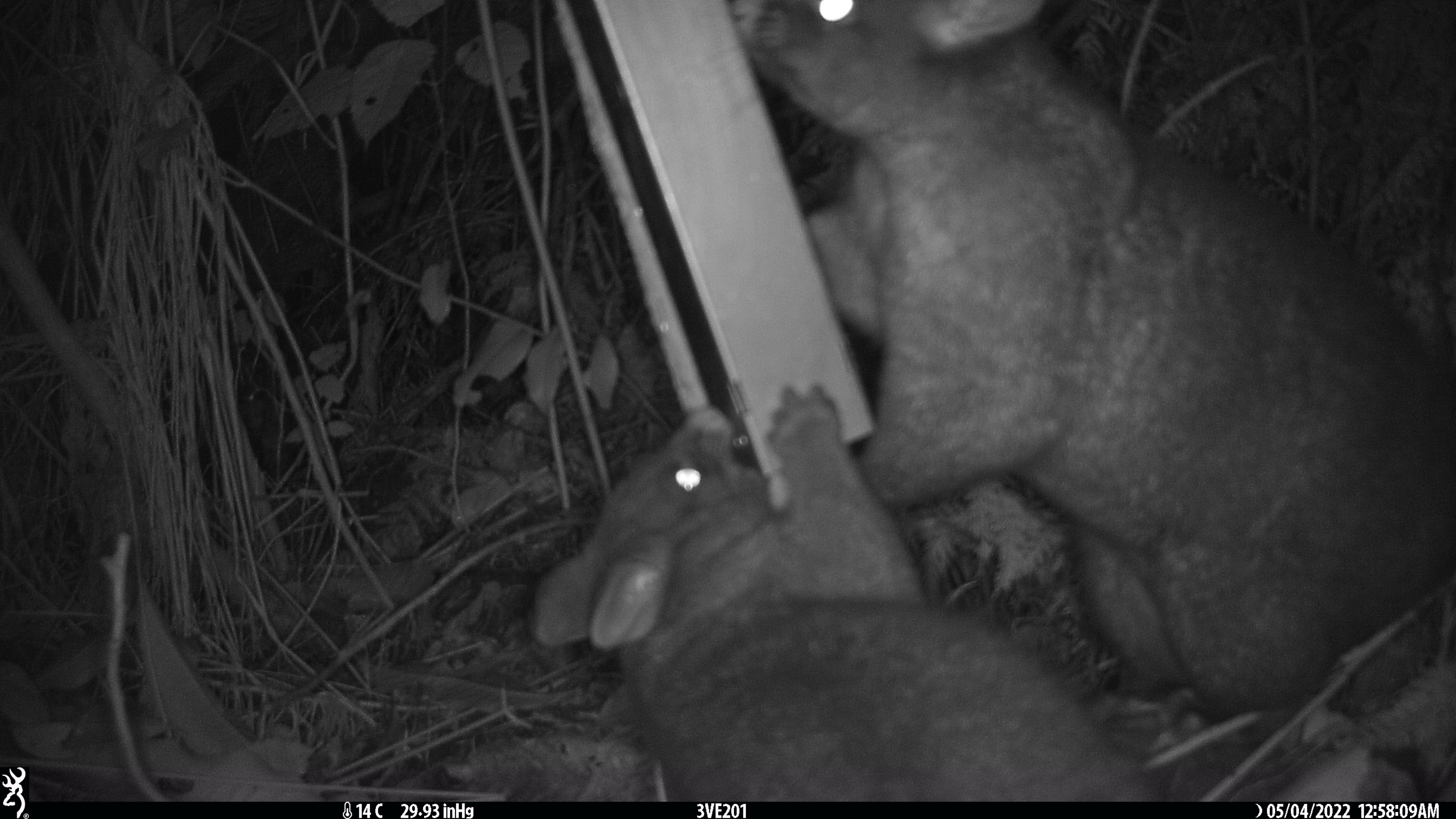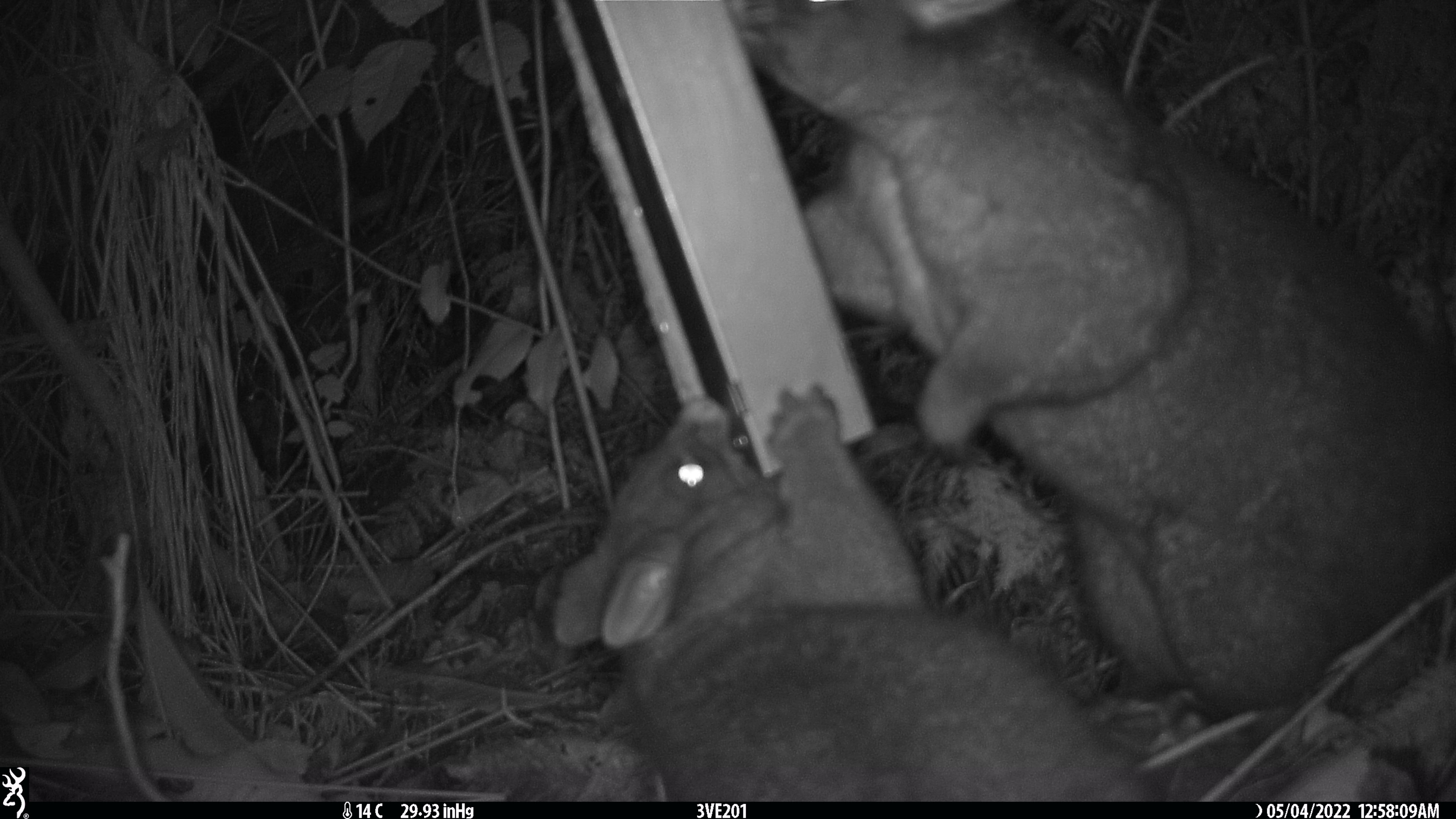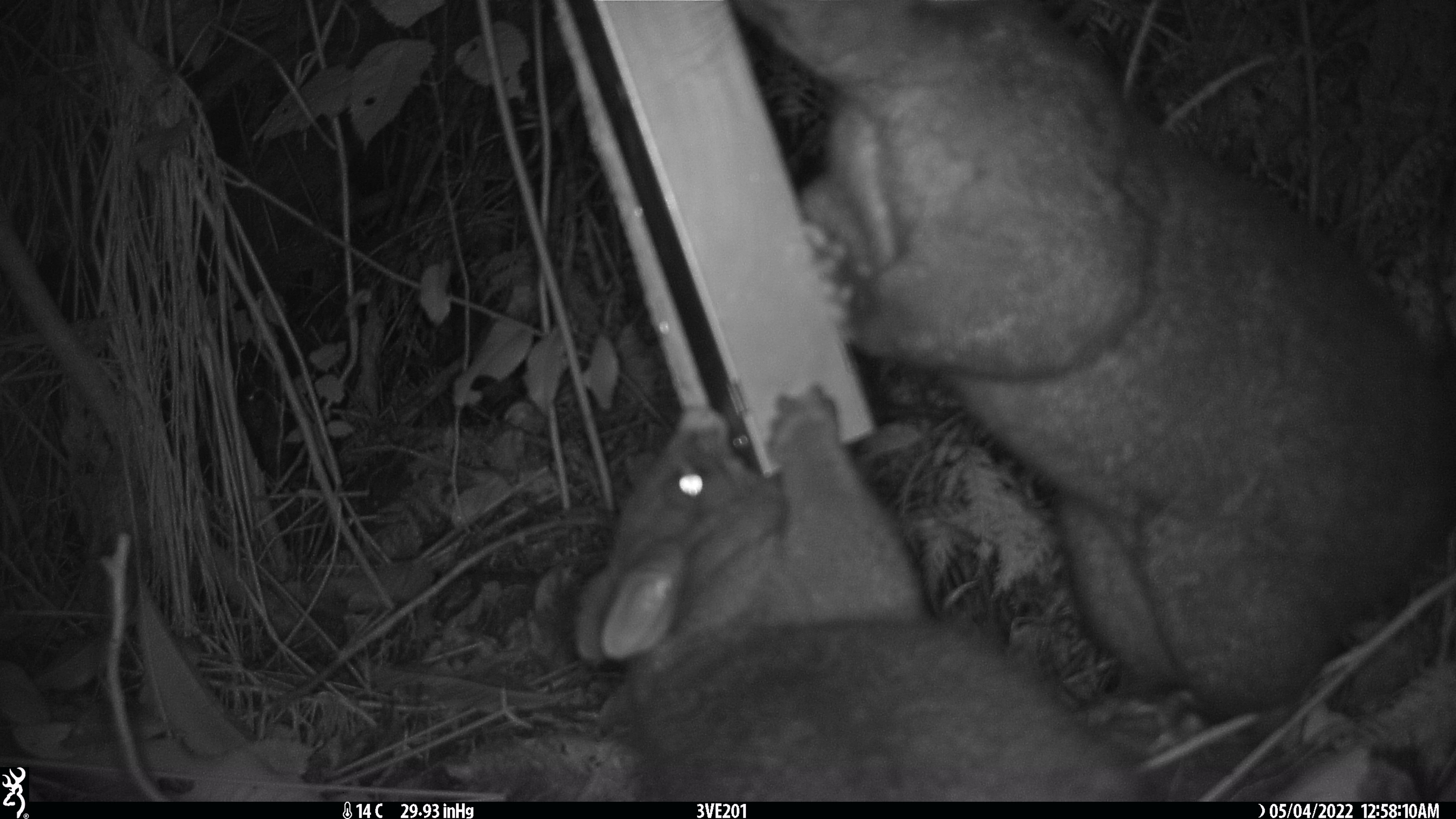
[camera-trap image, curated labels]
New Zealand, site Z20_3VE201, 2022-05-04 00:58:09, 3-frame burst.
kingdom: Animalia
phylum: Chordata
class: Mammalia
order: Diprotodontia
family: Phalangeridae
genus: Trichosurus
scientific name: Trichosurus vulpecula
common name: common brushtail possum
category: possum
Possum (common brushtail possum) (Trichosurus vulpecula).